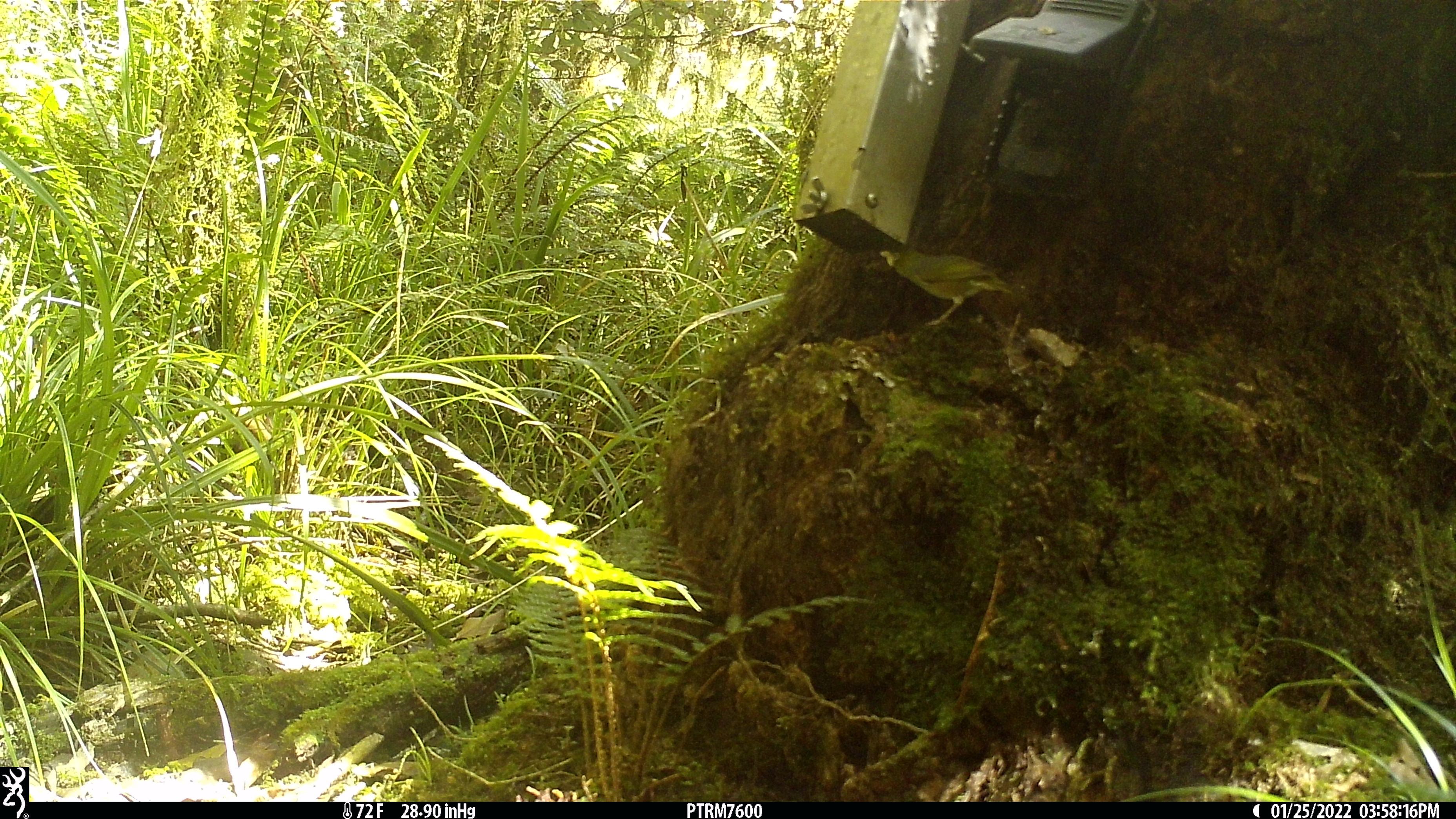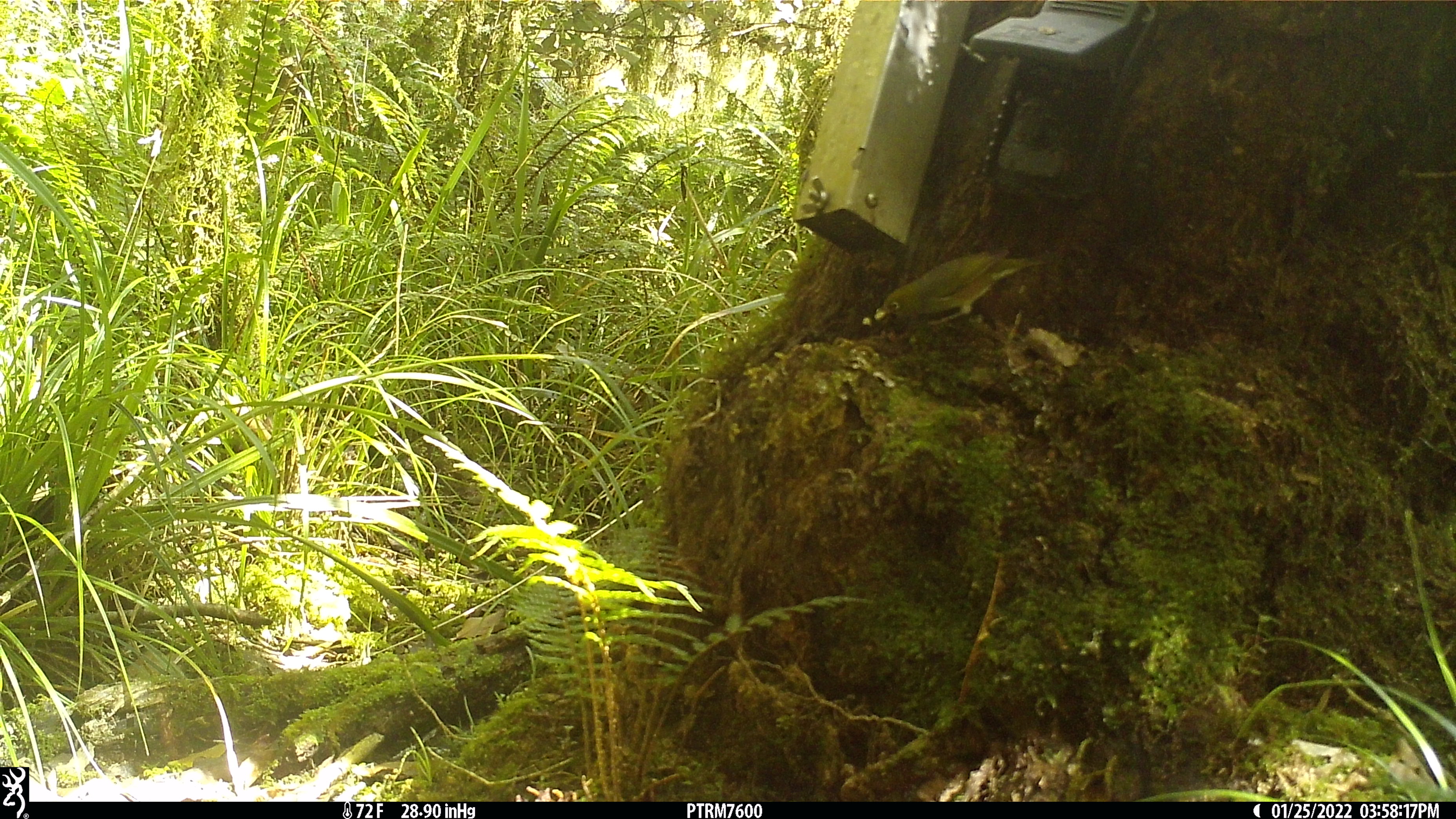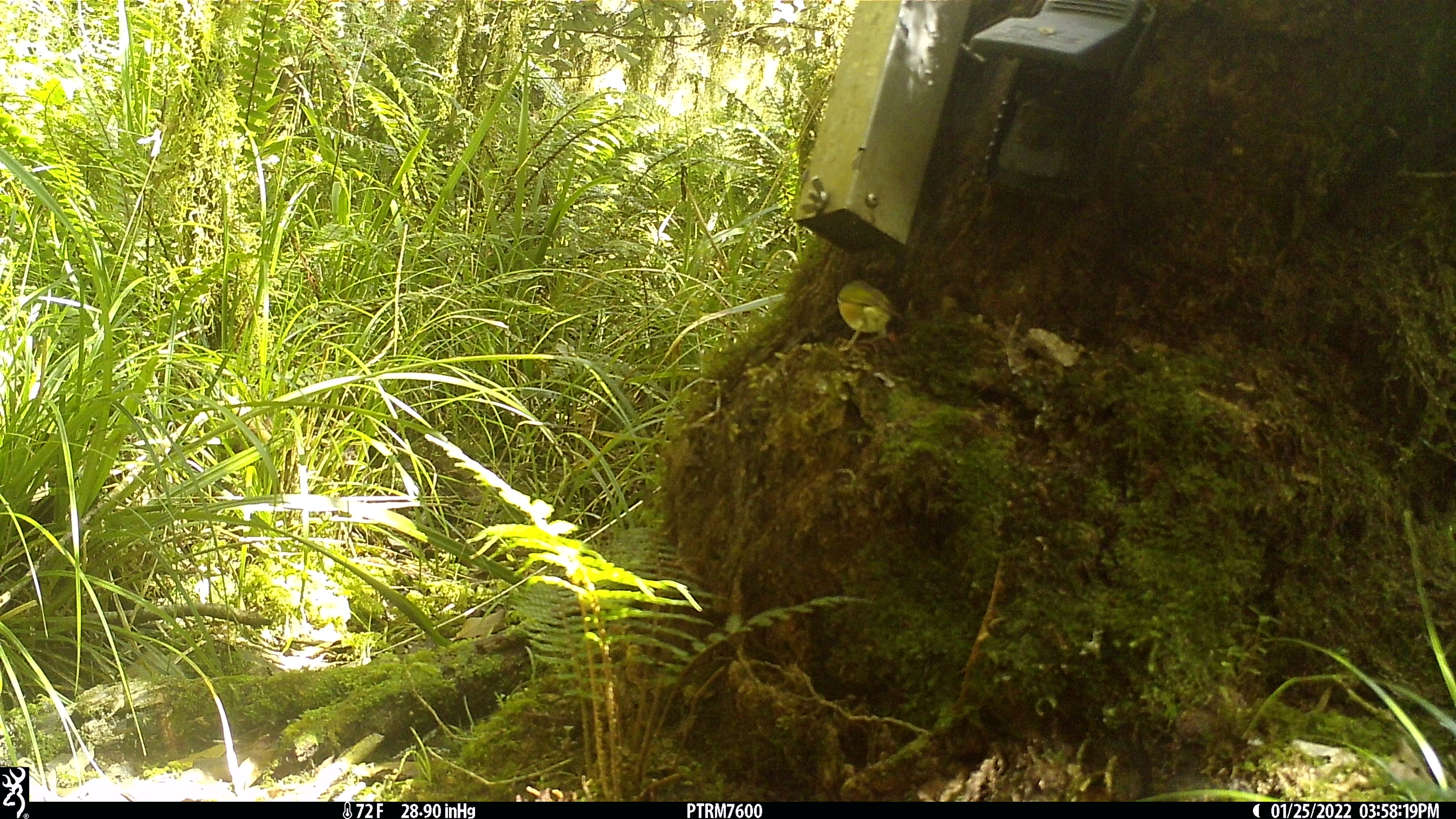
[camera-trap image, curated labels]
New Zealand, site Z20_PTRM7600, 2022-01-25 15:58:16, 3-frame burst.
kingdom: Animalia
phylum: Chordata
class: Aves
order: Passeriformes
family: Zosteropidae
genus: Zosterops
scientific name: Zosterops lateralis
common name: silvereye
Silvereye (Zosterops lateralis).